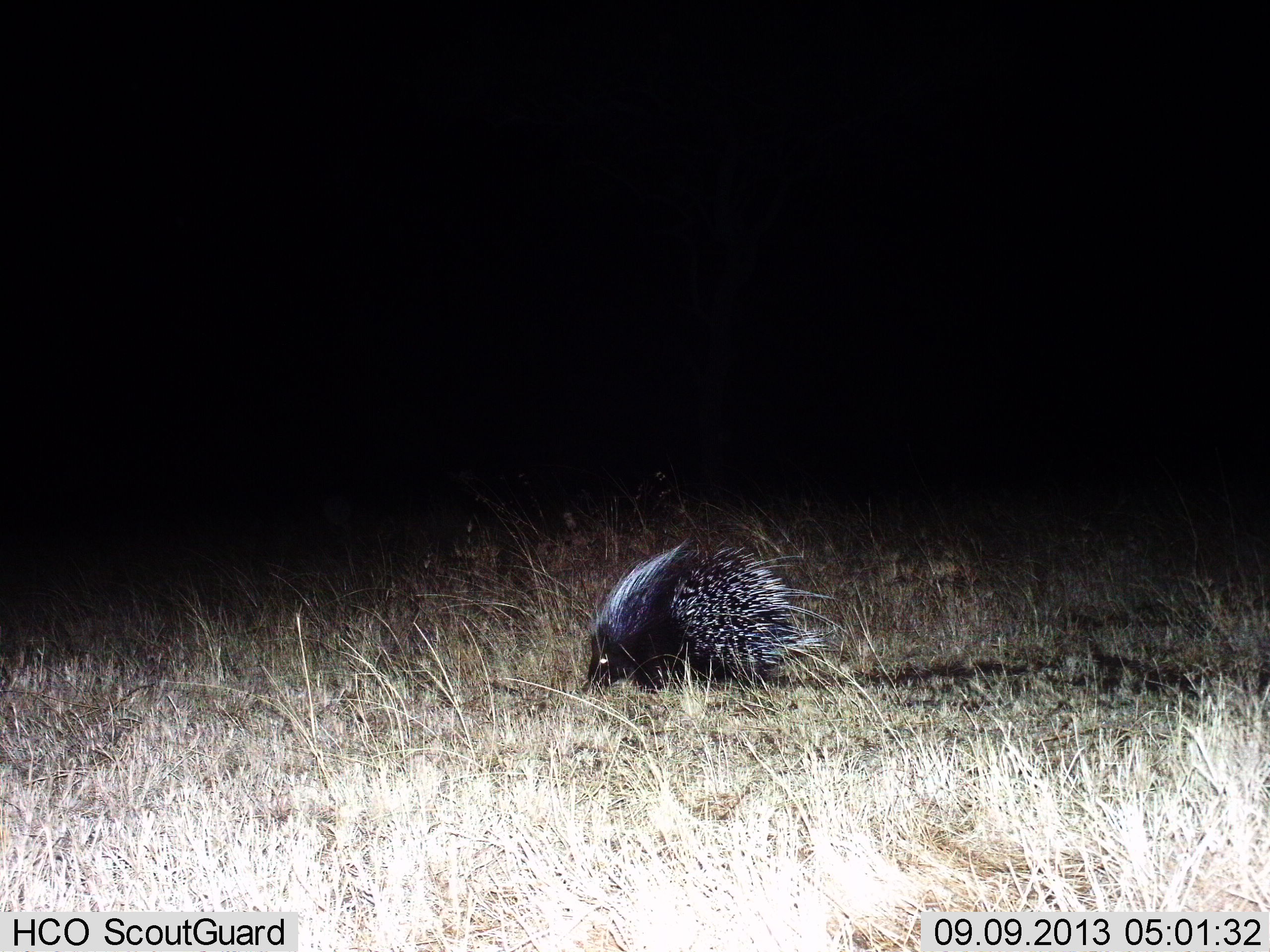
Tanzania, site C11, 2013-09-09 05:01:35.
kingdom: Animalia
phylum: Chordata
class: Mammalia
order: Rodentia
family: Hystricidae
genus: Hystrix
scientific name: Hystrix cristata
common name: crested porcupine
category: porcupine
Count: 1.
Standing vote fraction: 34%.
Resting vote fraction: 0%.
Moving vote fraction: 55%.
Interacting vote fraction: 0%.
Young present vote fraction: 0%.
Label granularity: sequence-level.